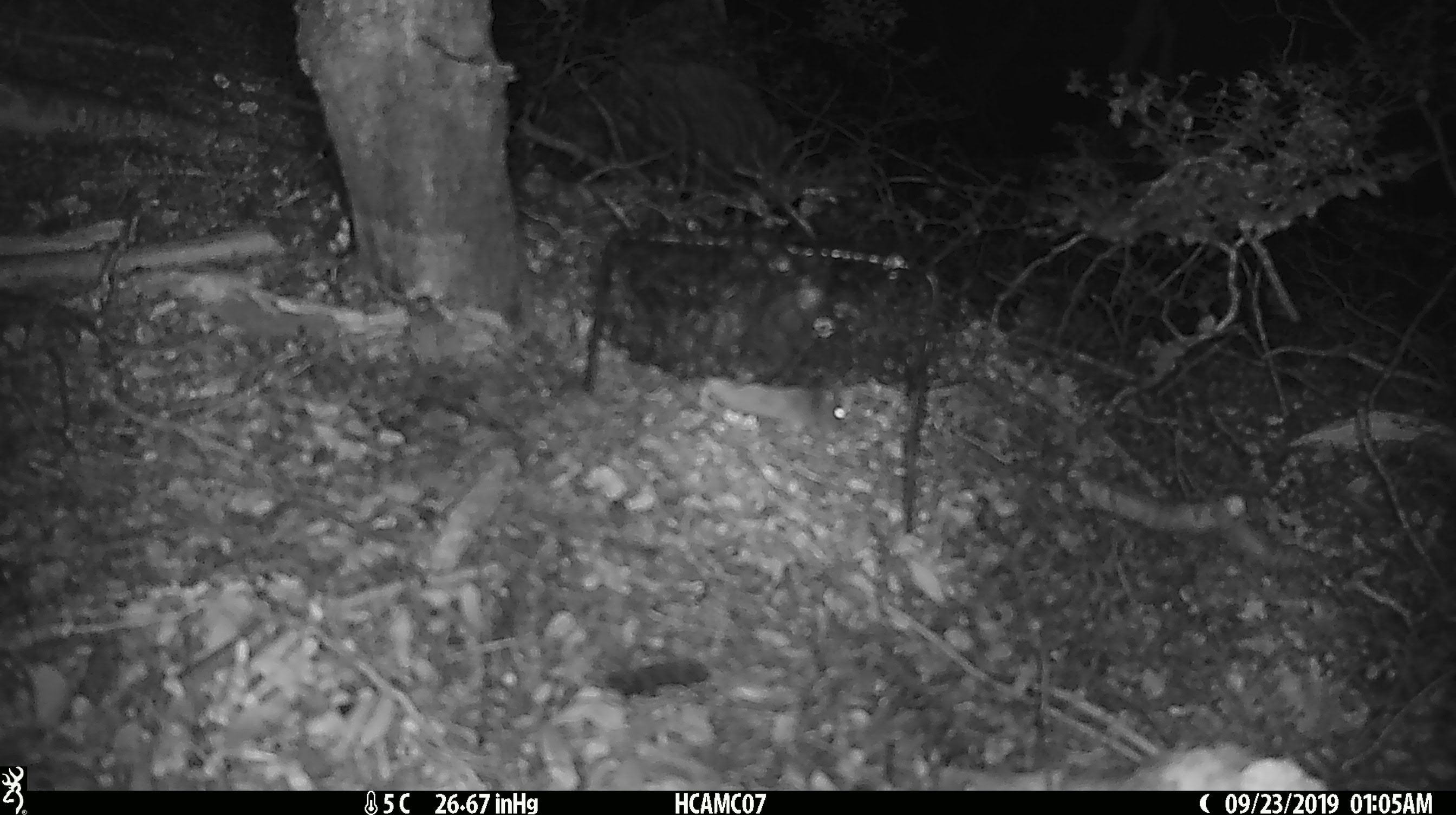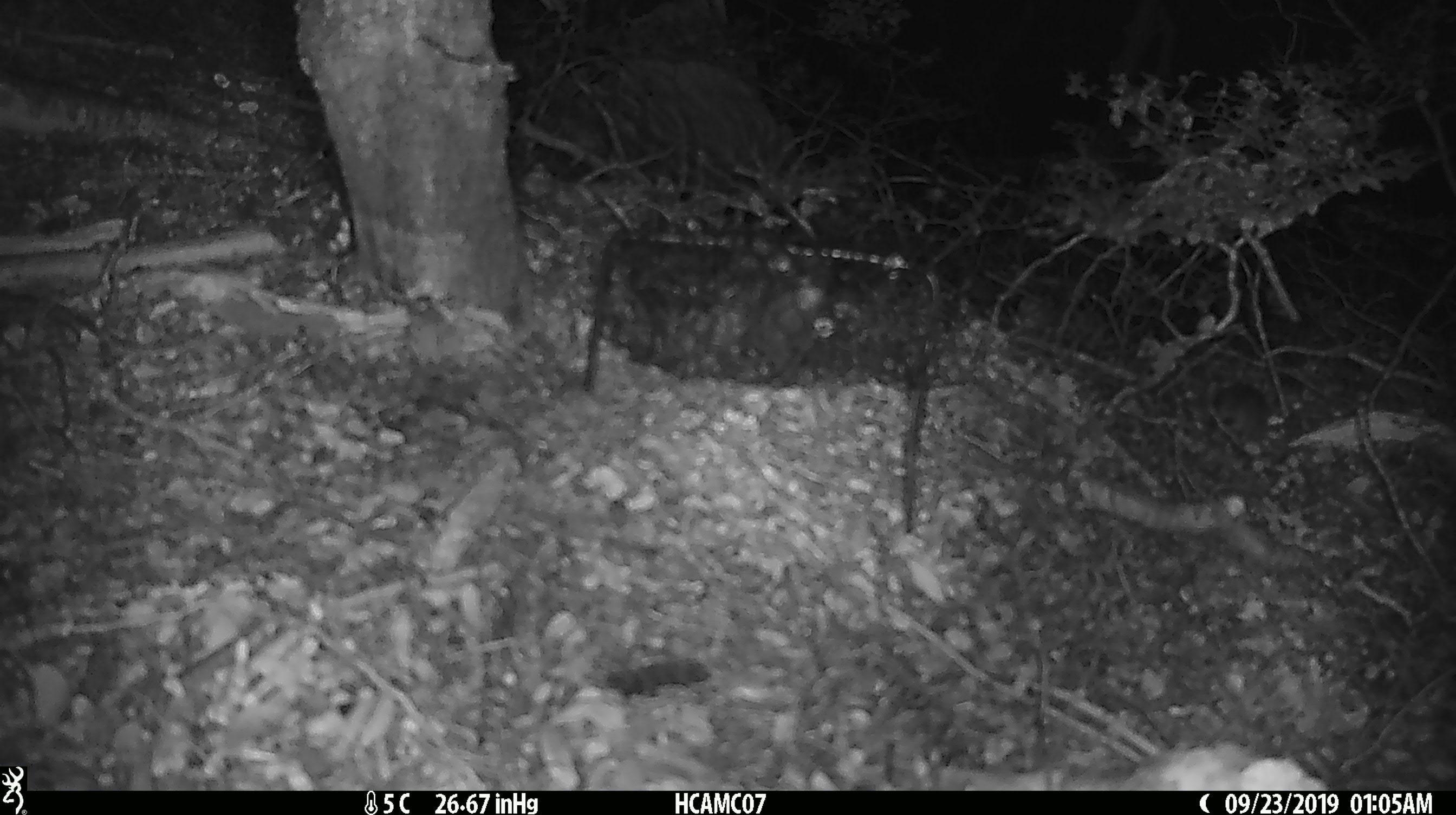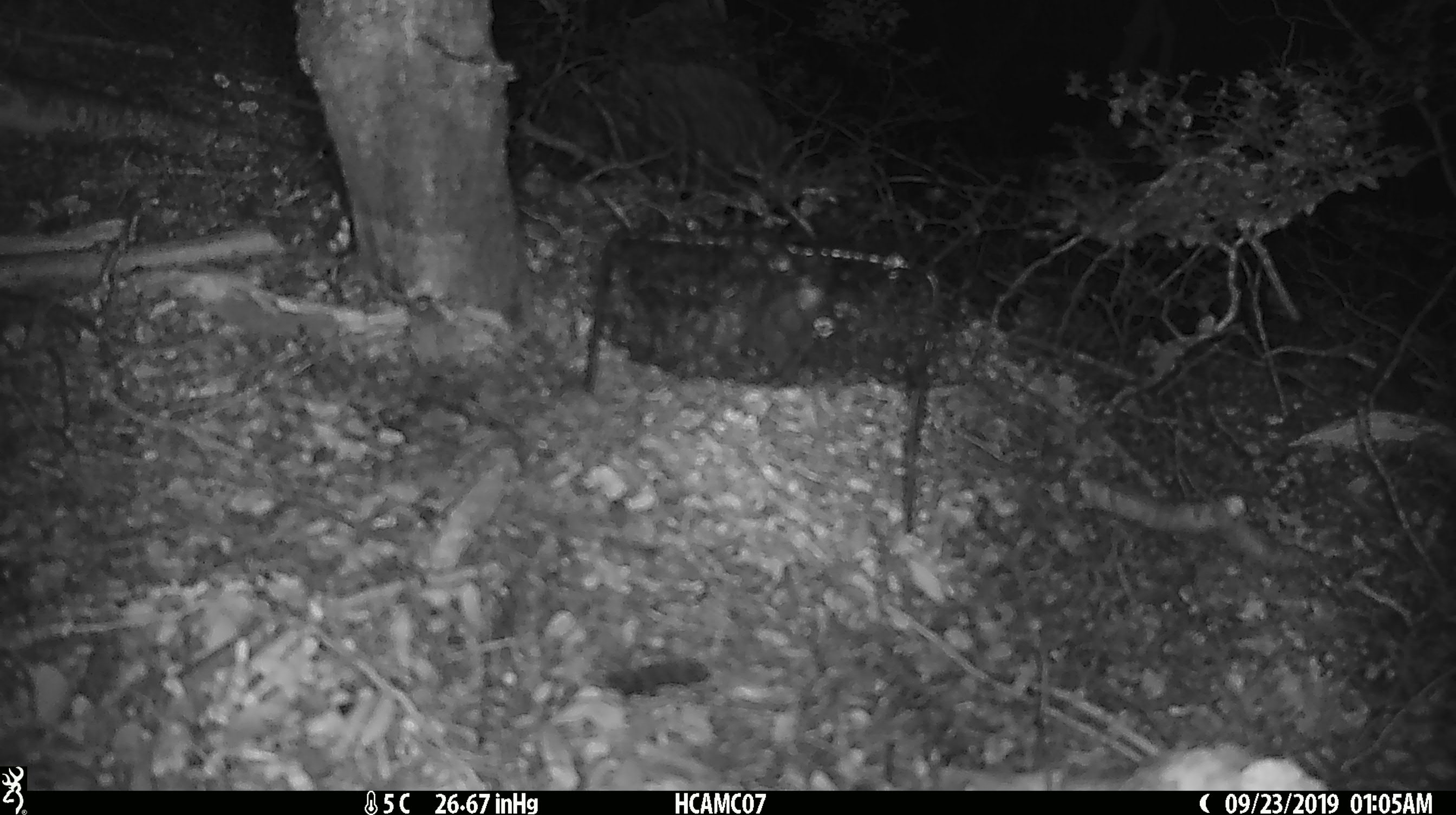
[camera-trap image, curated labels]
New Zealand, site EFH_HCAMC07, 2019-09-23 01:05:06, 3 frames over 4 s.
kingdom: Animalia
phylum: Chordata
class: Mammalia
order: Rodentia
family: Muridae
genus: Mus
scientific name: Mus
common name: mouse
Mouse (Mus).